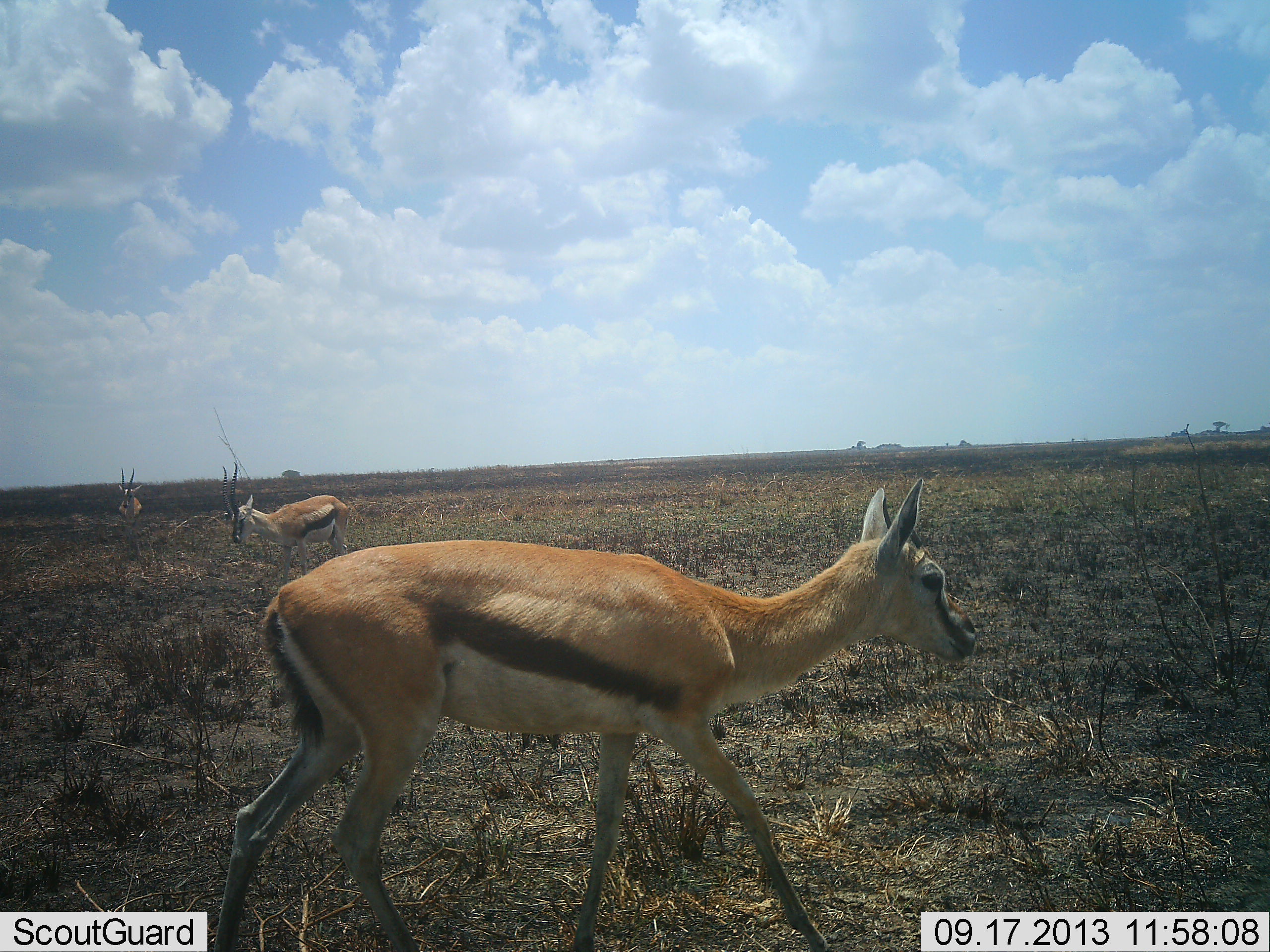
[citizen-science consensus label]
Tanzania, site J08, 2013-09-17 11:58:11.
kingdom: Animalia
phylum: Chordata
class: Mammalia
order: Artiodactyla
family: Bovidae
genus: Eudorcas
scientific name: Eudorcas thomsonii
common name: thomson's gazelle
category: gazellethomsons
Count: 3.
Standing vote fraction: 80%.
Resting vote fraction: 0%.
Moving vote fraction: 60%.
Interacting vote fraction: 0%.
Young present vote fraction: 0%.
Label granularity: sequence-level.